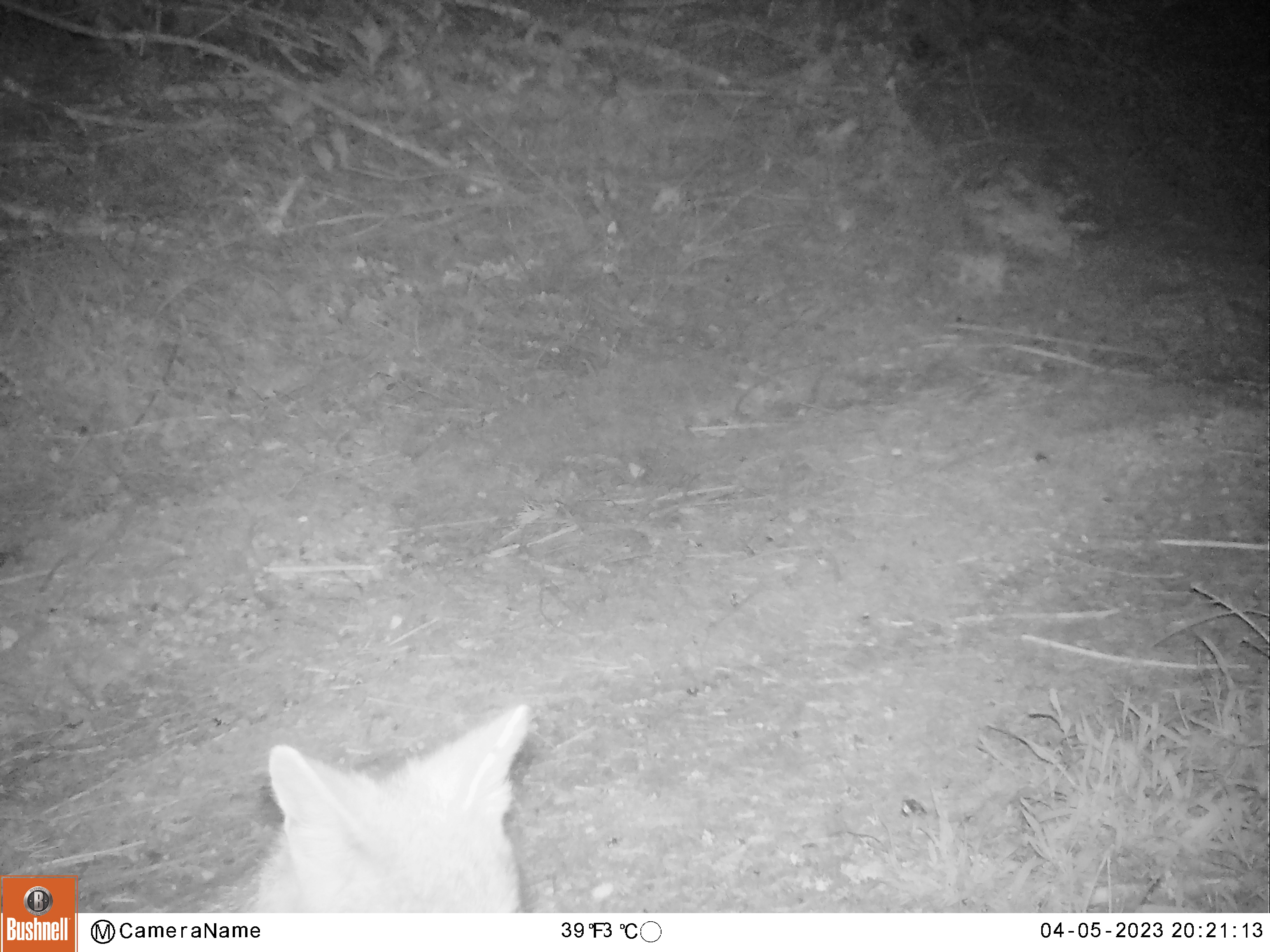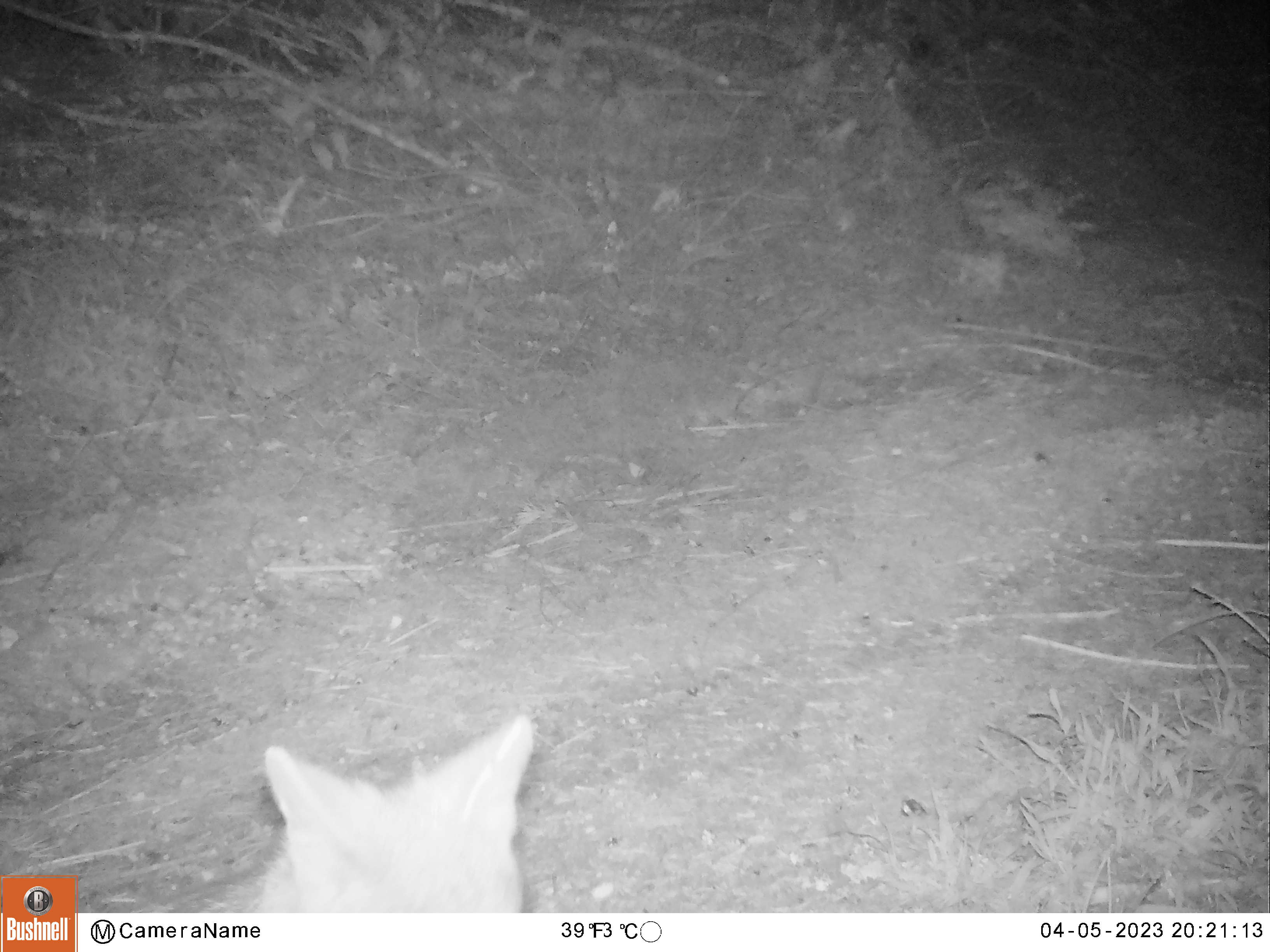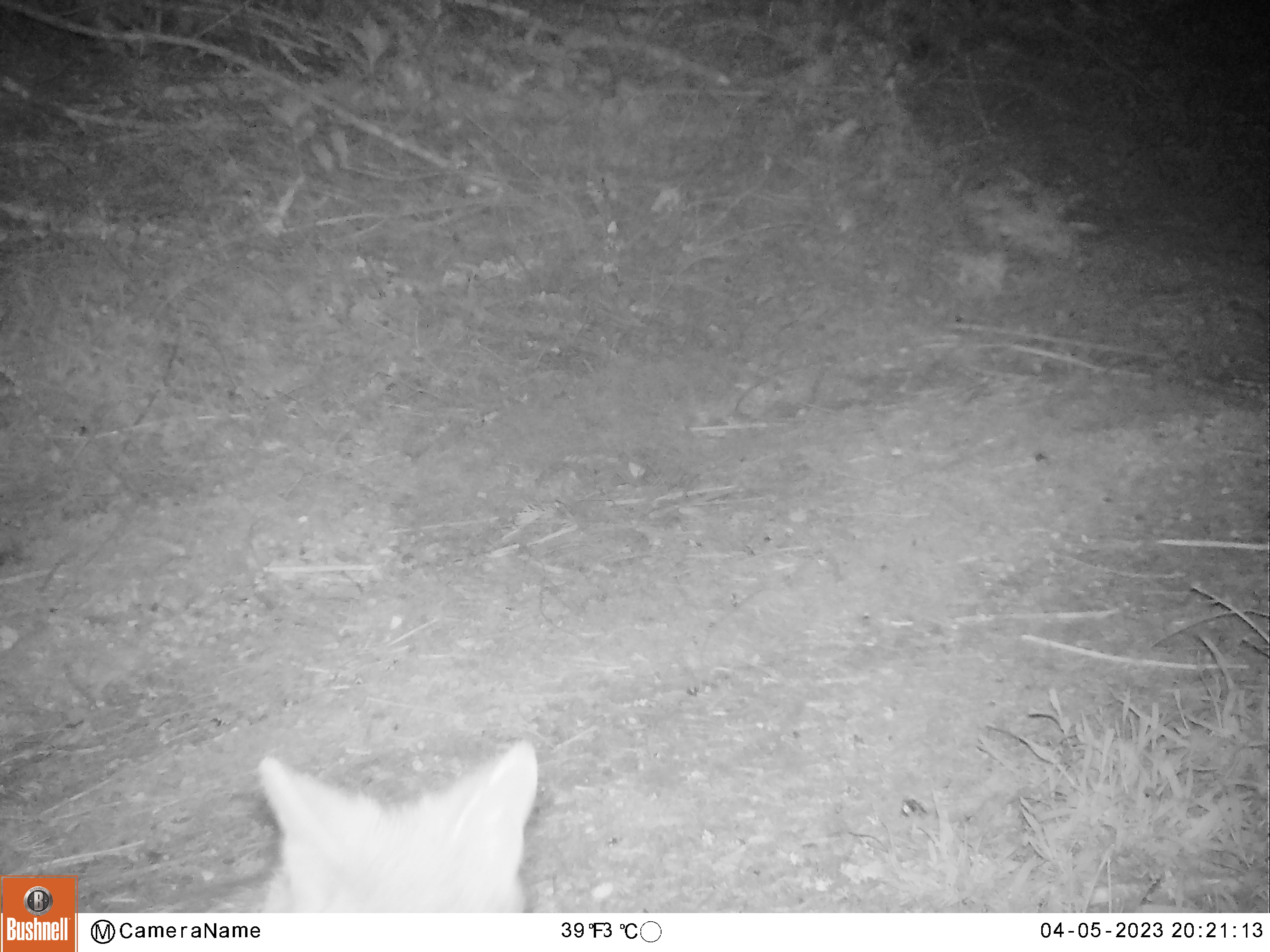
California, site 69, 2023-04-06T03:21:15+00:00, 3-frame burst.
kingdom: Animalia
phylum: Chordata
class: Mammalia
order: Carnivora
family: Canidae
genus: Urocyon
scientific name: Urocyon cinereoargenteus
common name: gray fox